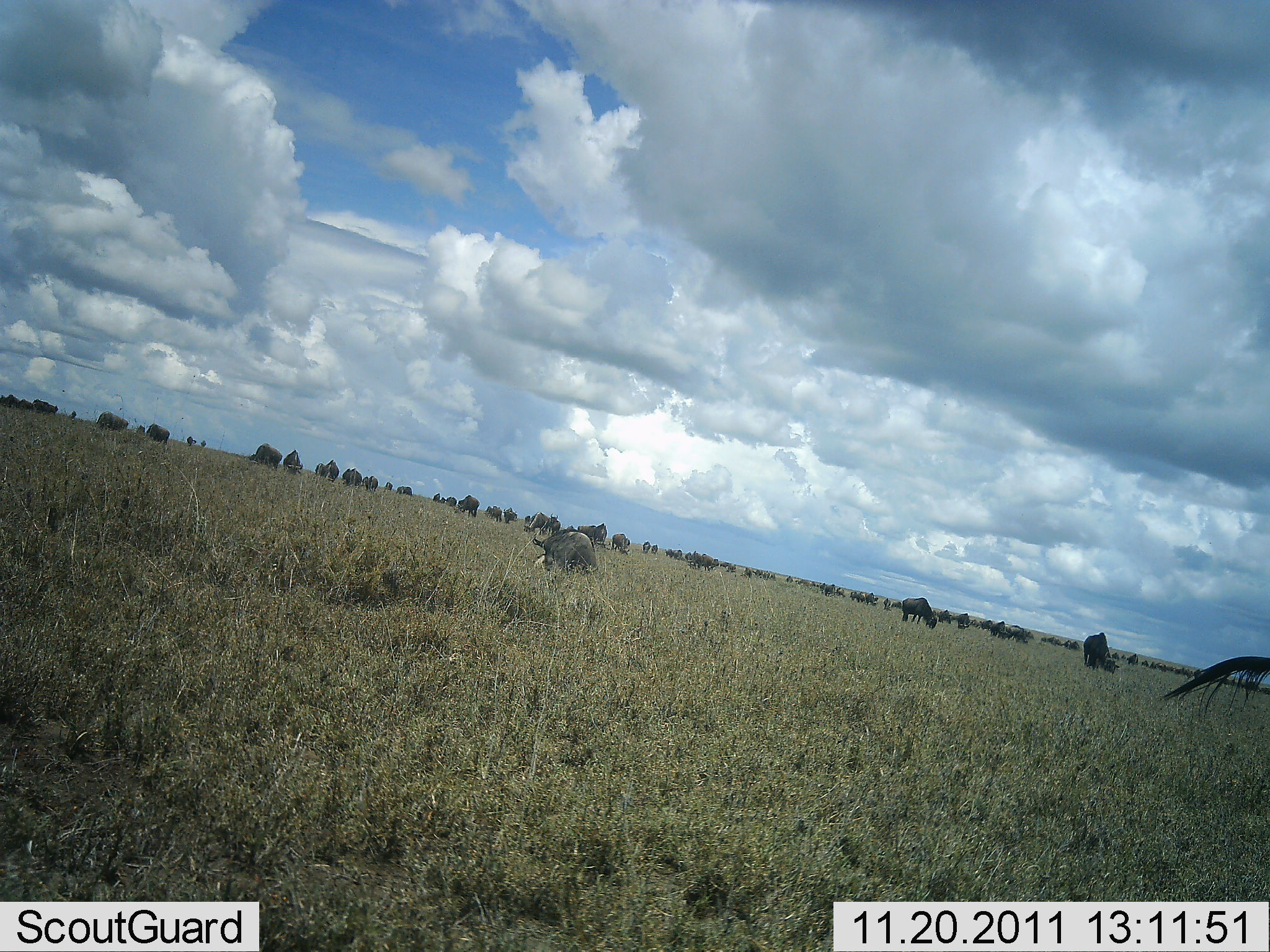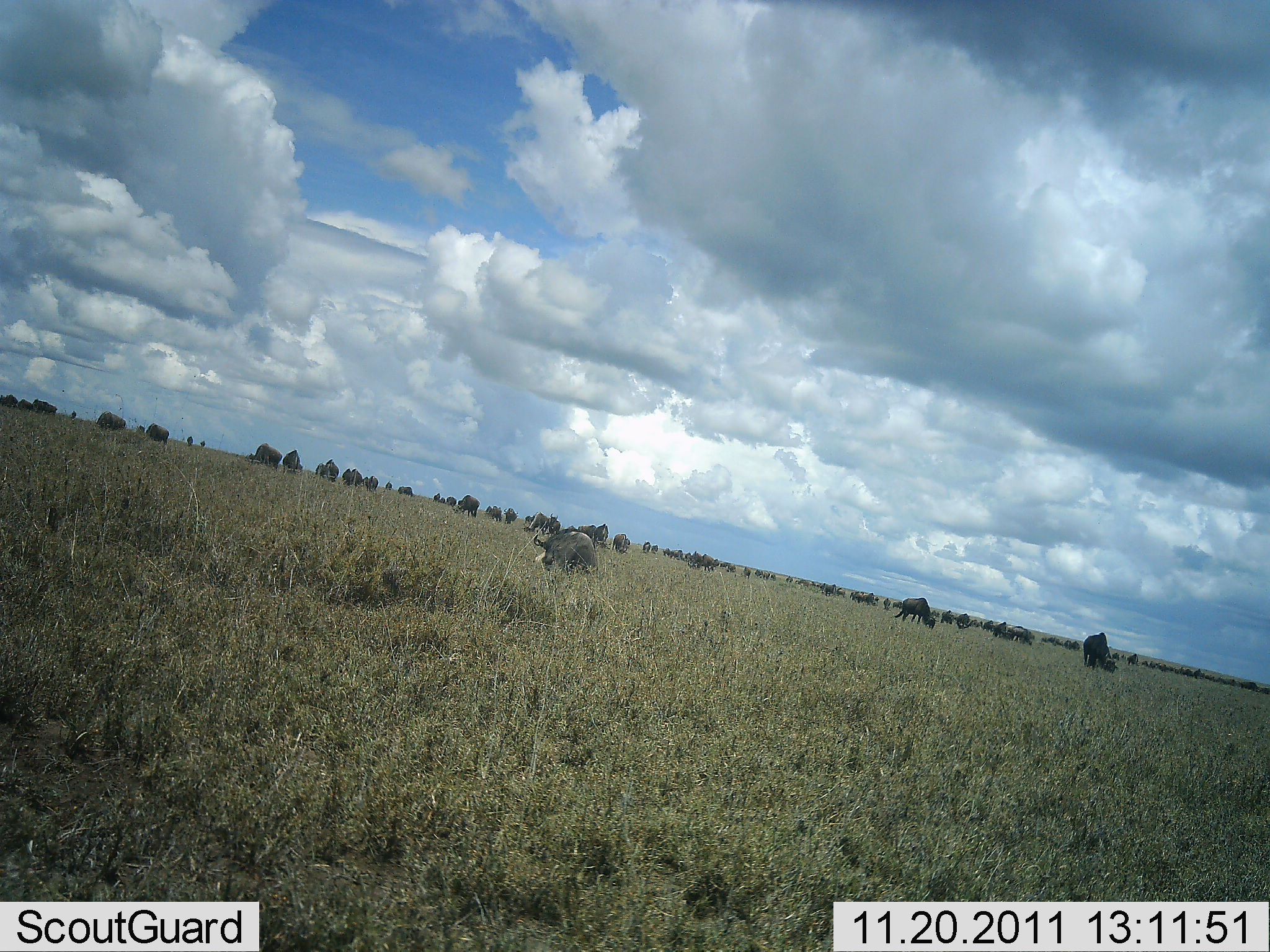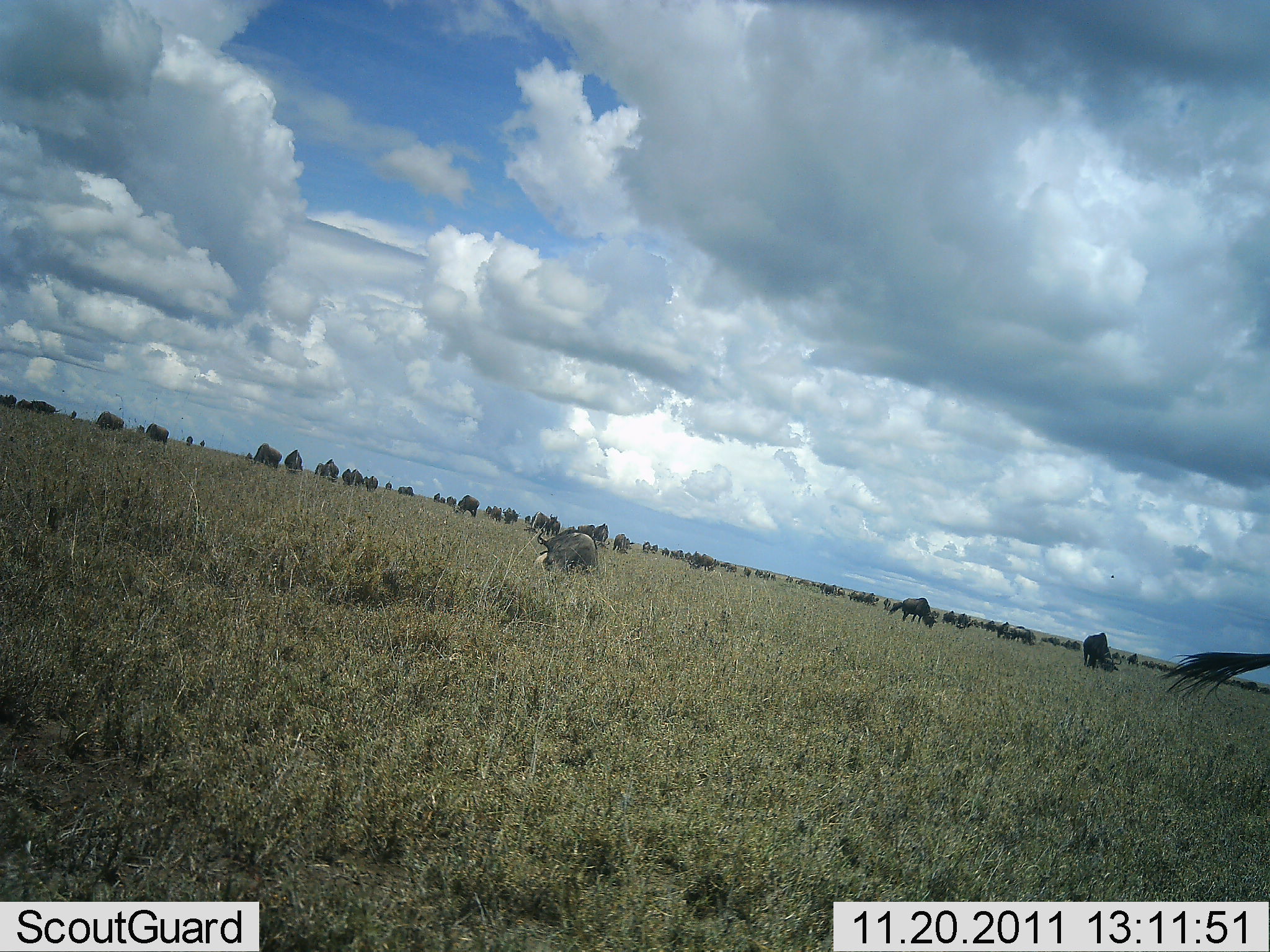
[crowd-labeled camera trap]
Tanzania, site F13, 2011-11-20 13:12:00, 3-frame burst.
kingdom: Animalia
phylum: Chordata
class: Mammalia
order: Artiodactyla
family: Bovidae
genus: Connochaetes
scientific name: Connochaetes taurinus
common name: blue wildebeest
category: wildebeest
Wildebeest (blue wildebeest) (Connochaetes taurinus), count 51+. Behavior (volunteer vote fractions): standing 50%, resting 6%, moving 25%, interacting 6%. Young present (vote fraction): 6%. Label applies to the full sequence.